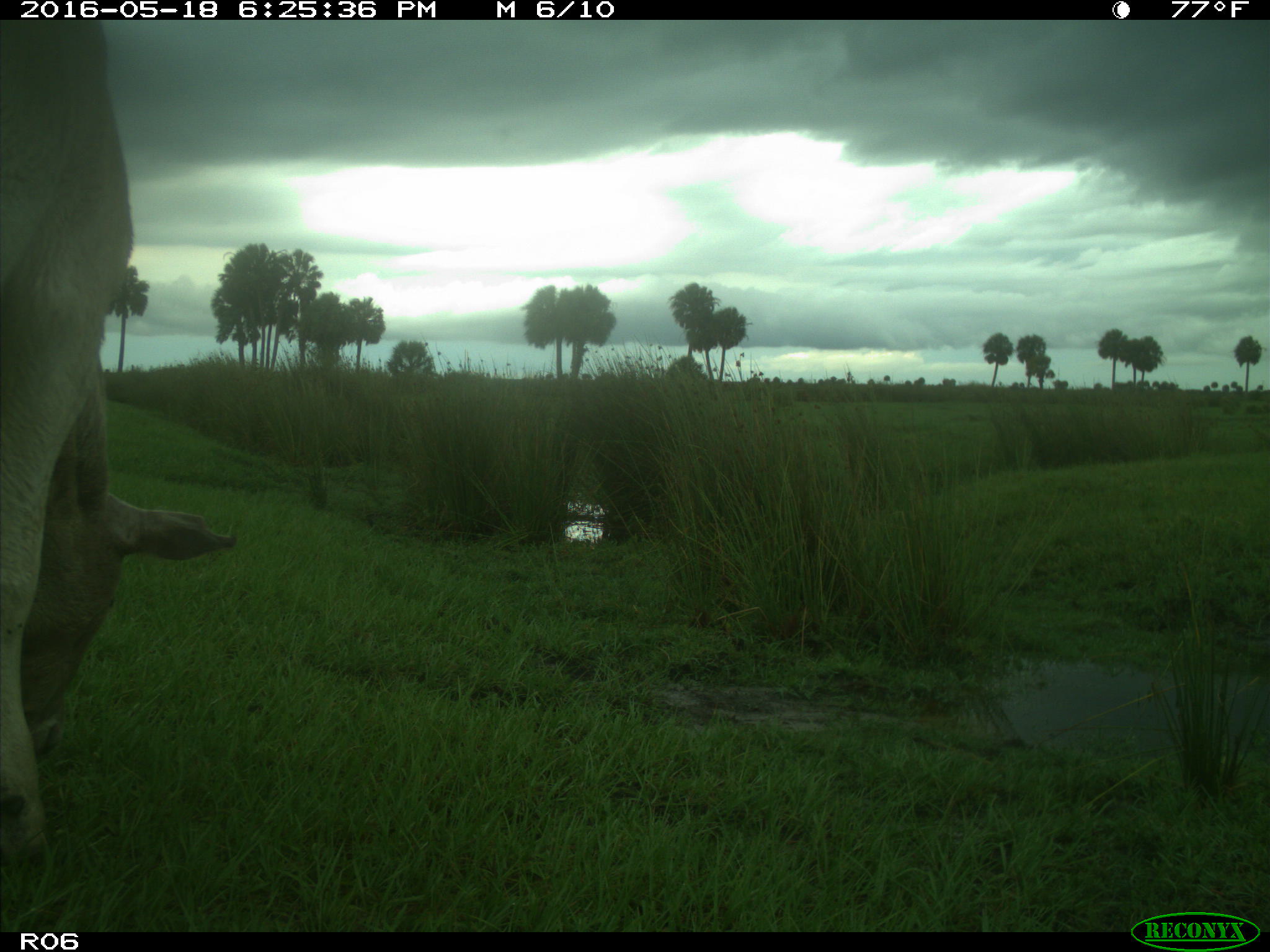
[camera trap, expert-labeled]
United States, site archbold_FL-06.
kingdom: Animalia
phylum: Chordata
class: Mammalia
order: Artiodactyla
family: Bovidae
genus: Bos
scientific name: Bos taurus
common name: domestic cow